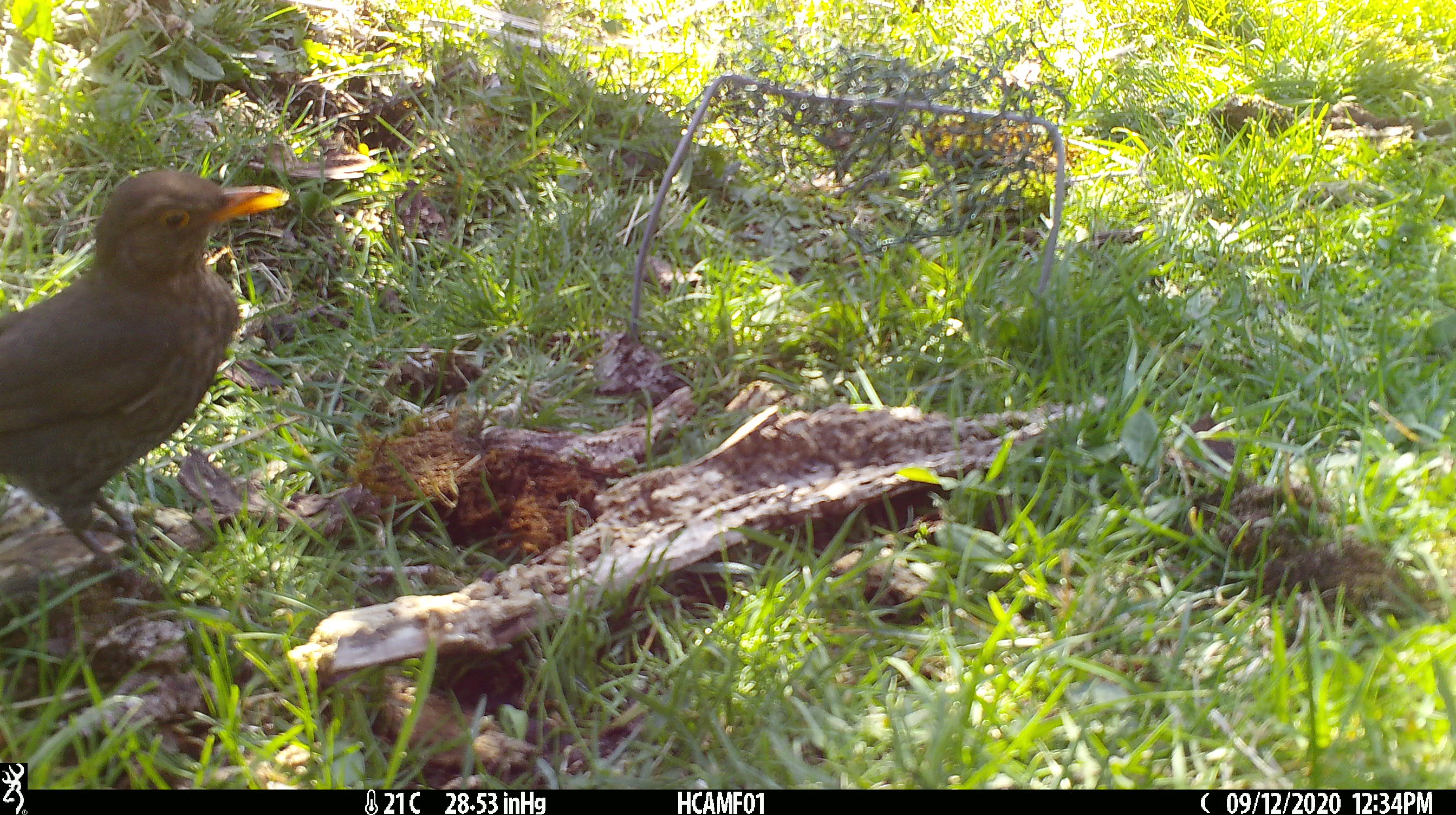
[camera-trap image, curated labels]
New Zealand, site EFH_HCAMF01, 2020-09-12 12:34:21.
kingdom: Animalia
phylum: Chordata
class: Aves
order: Passeriformes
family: Turdidae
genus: Turdus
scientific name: Turdus merula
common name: eurasian blackbird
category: blackbird